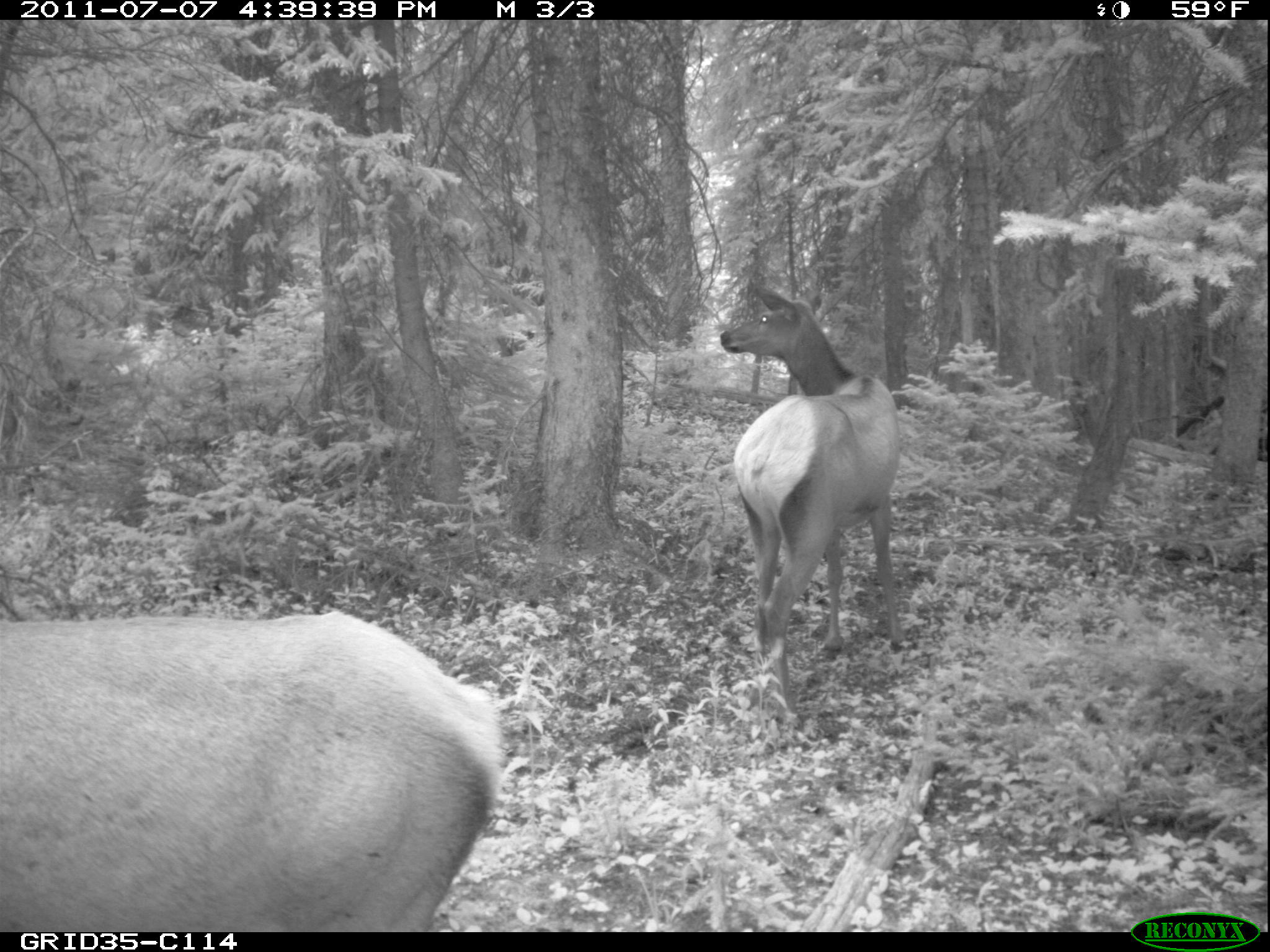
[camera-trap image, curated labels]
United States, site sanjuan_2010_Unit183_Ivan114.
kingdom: Animalia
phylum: Chordata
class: Mammalia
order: Artiodactyla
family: Cervidae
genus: Cervus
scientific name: Cervus elaphus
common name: red deer